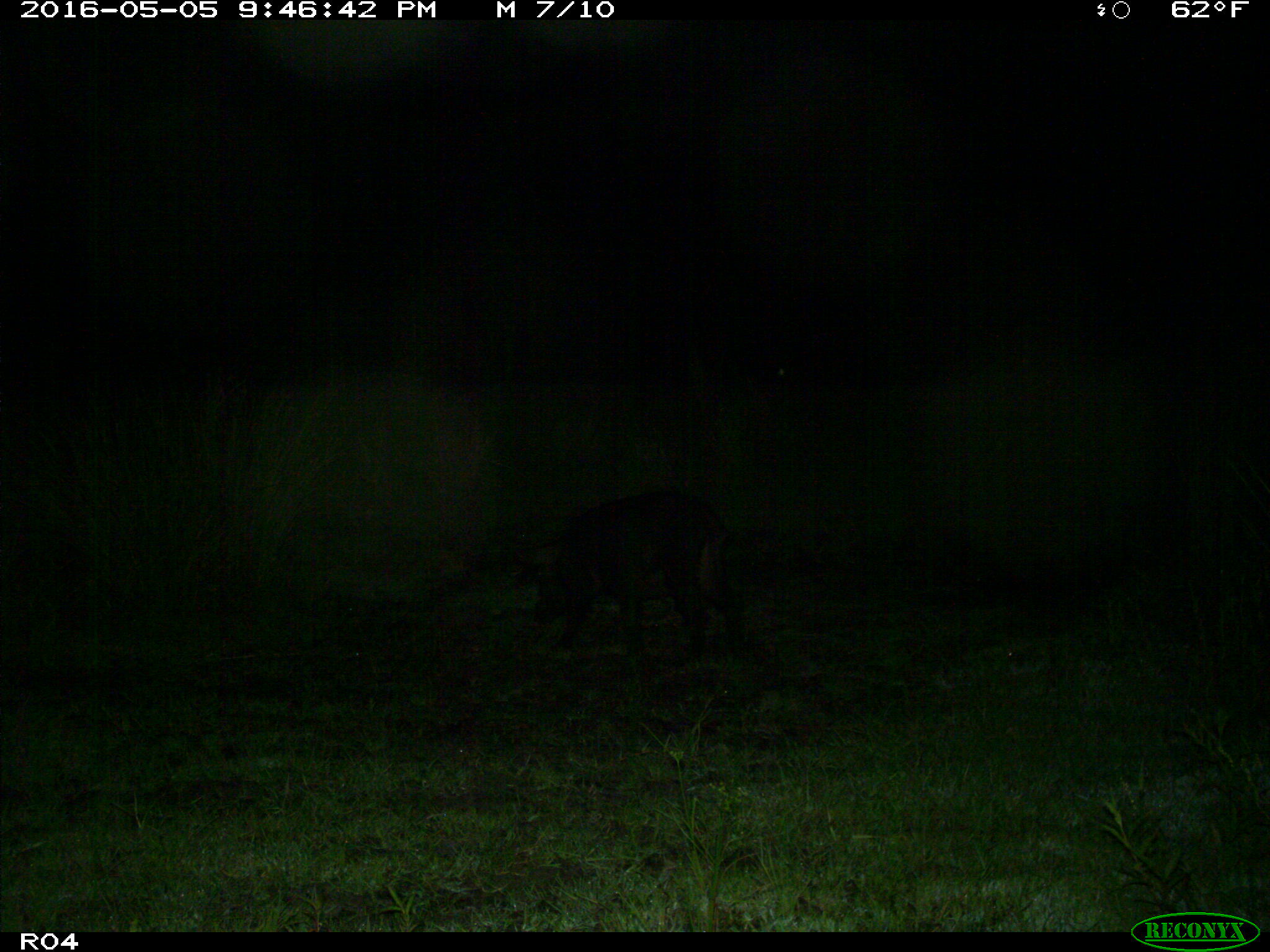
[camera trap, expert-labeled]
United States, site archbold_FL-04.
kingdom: Animalia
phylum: Chordata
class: Mammalia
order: Artiodactyla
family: Suidae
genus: Sus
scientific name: Sus scrofa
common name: wild boar